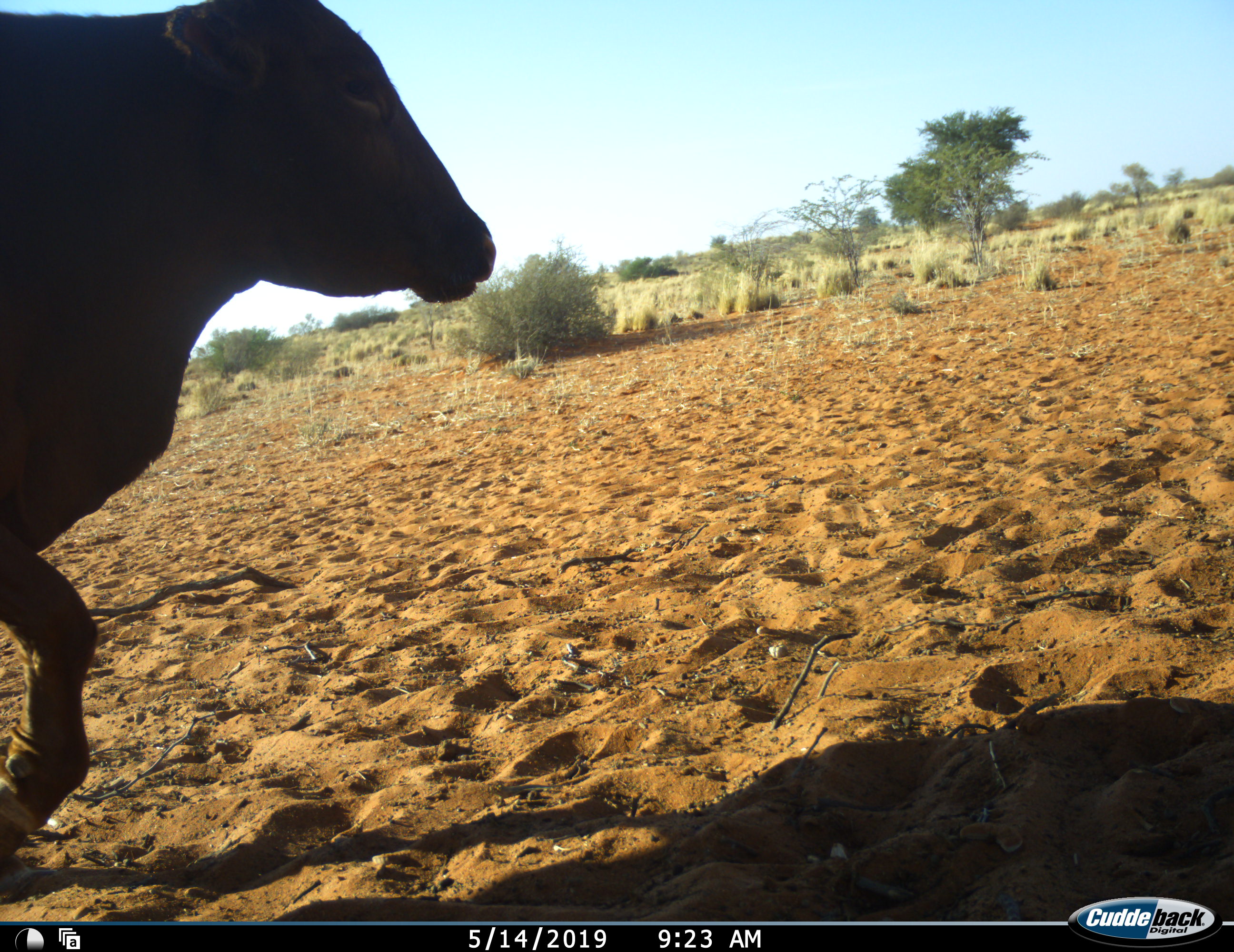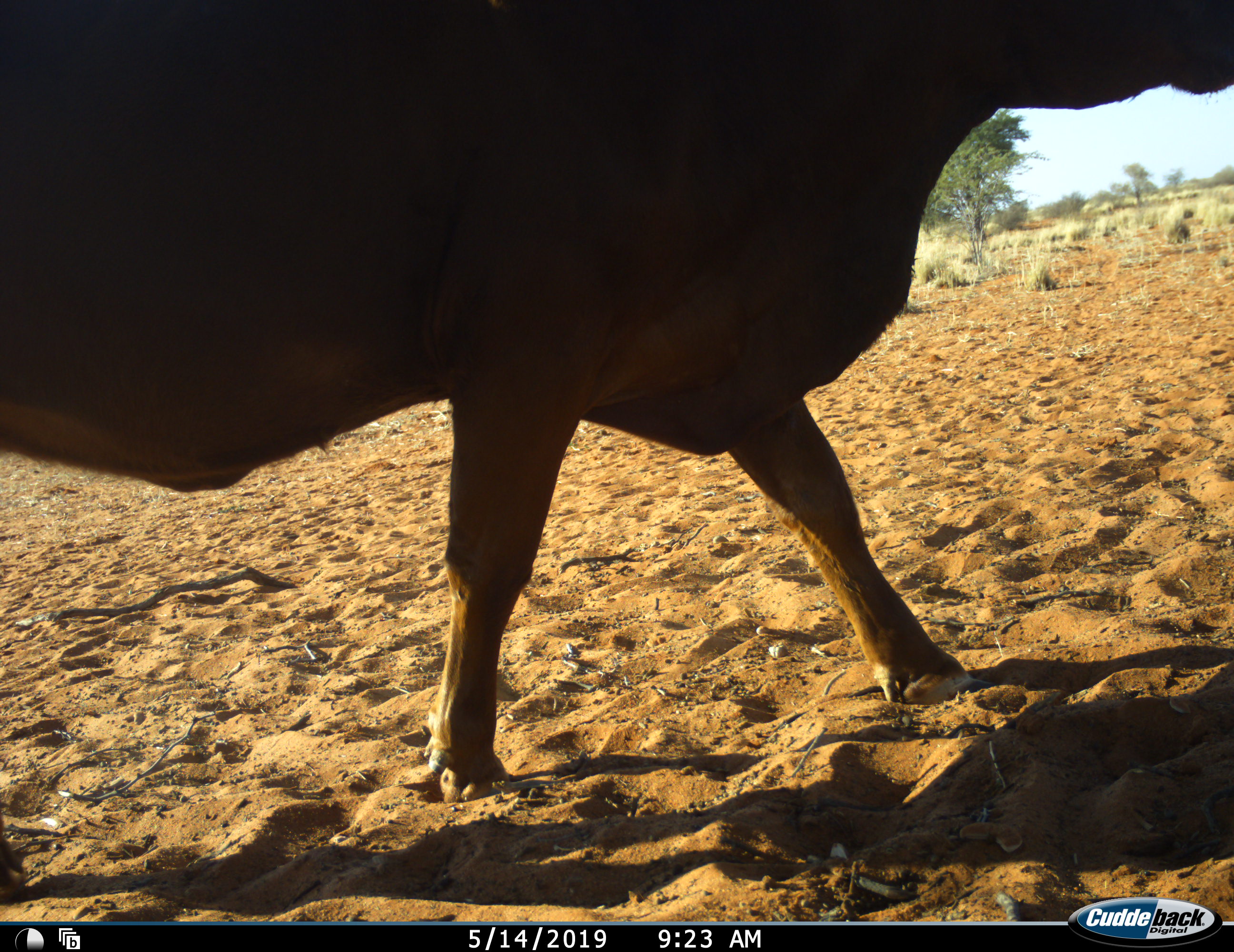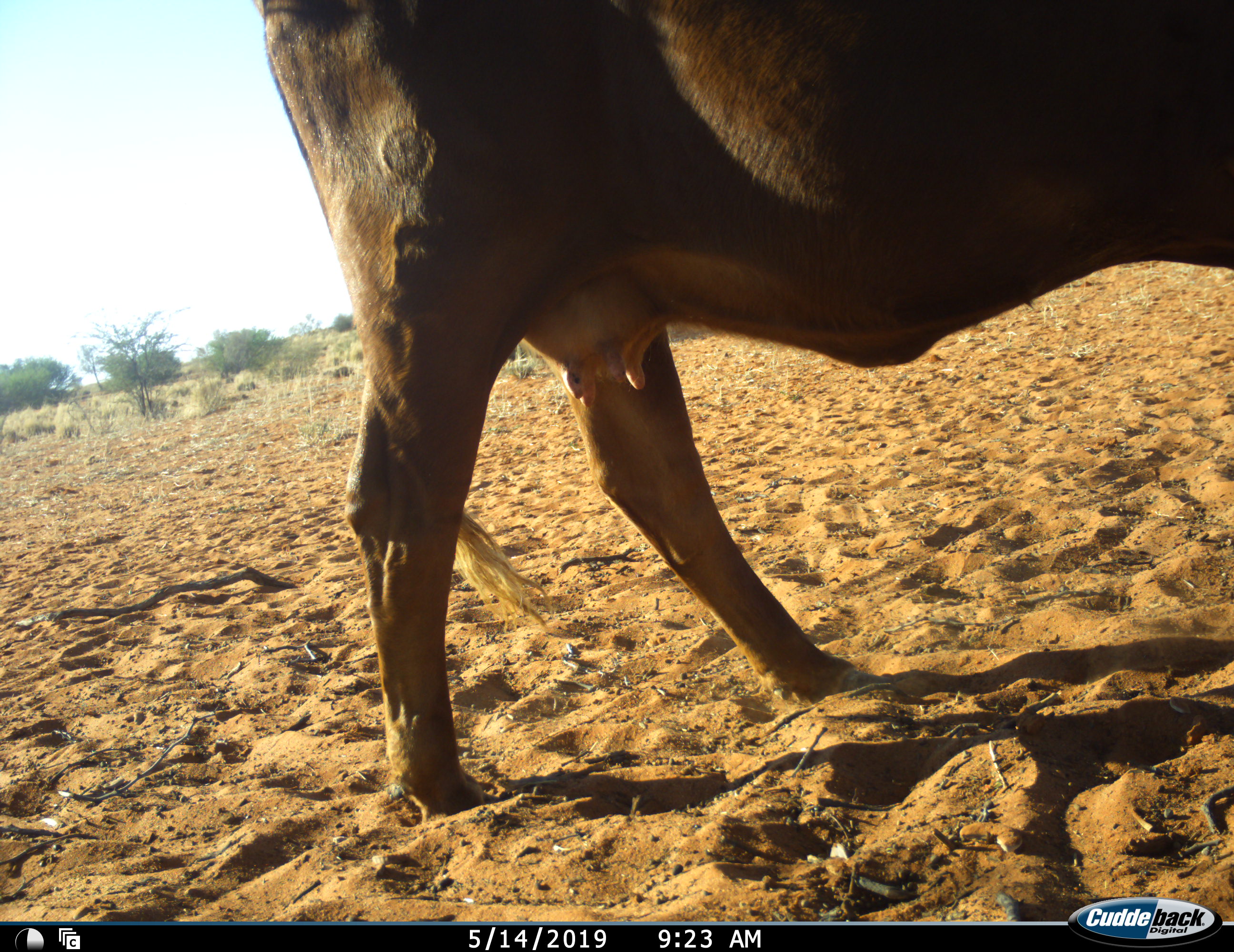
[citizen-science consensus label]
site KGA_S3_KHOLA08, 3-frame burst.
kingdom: Animalia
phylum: Chordata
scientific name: Vertebrata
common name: domestic animal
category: domesticanimal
Domesticanimal (domestic animal) (Vertebrata), count 1. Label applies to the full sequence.